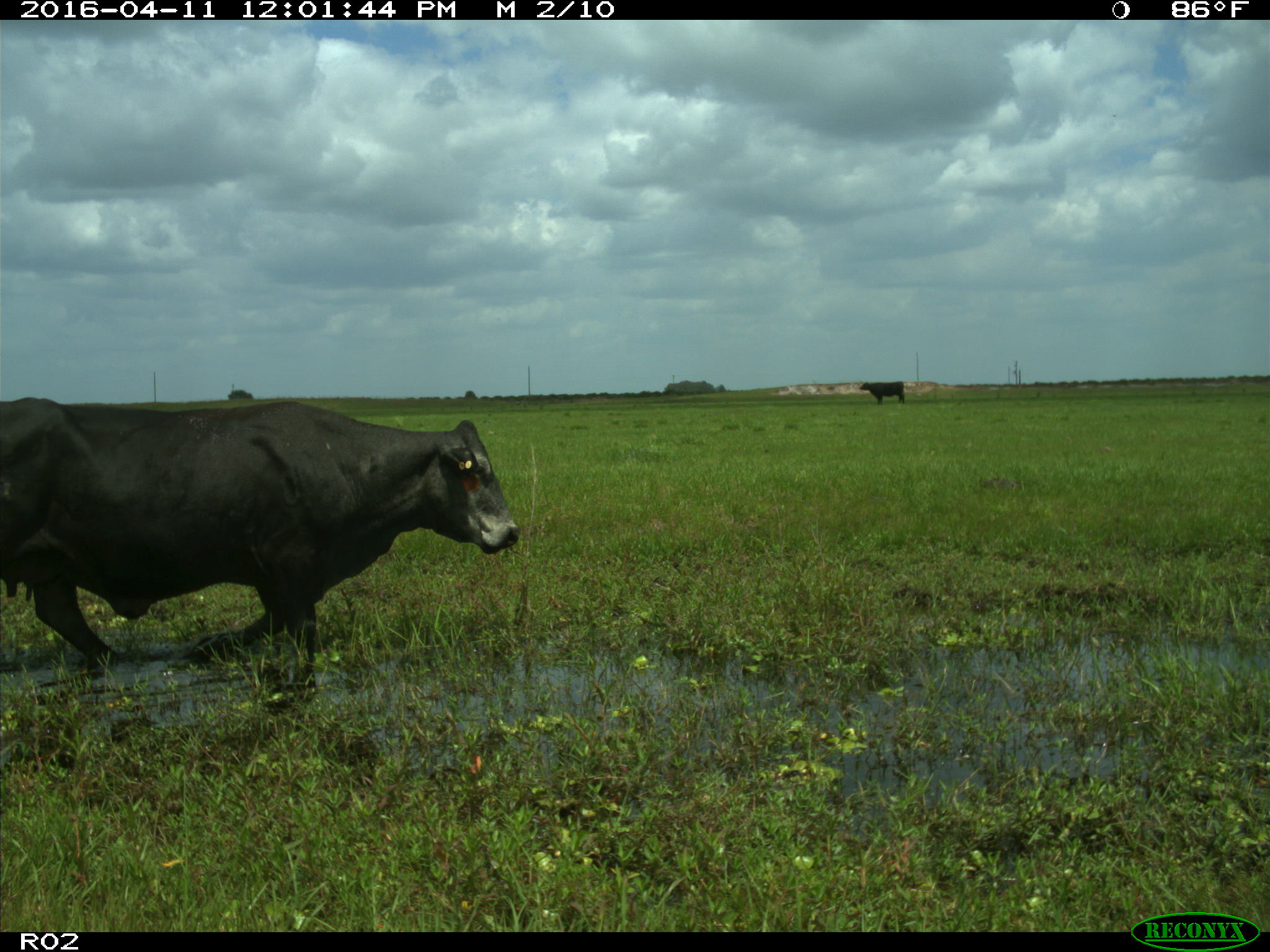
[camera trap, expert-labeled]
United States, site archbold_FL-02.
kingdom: Animalia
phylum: Chordata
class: Mammalia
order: Artiodactyla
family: Bovidae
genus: Bos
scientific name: Bos taurus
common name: domestic cow